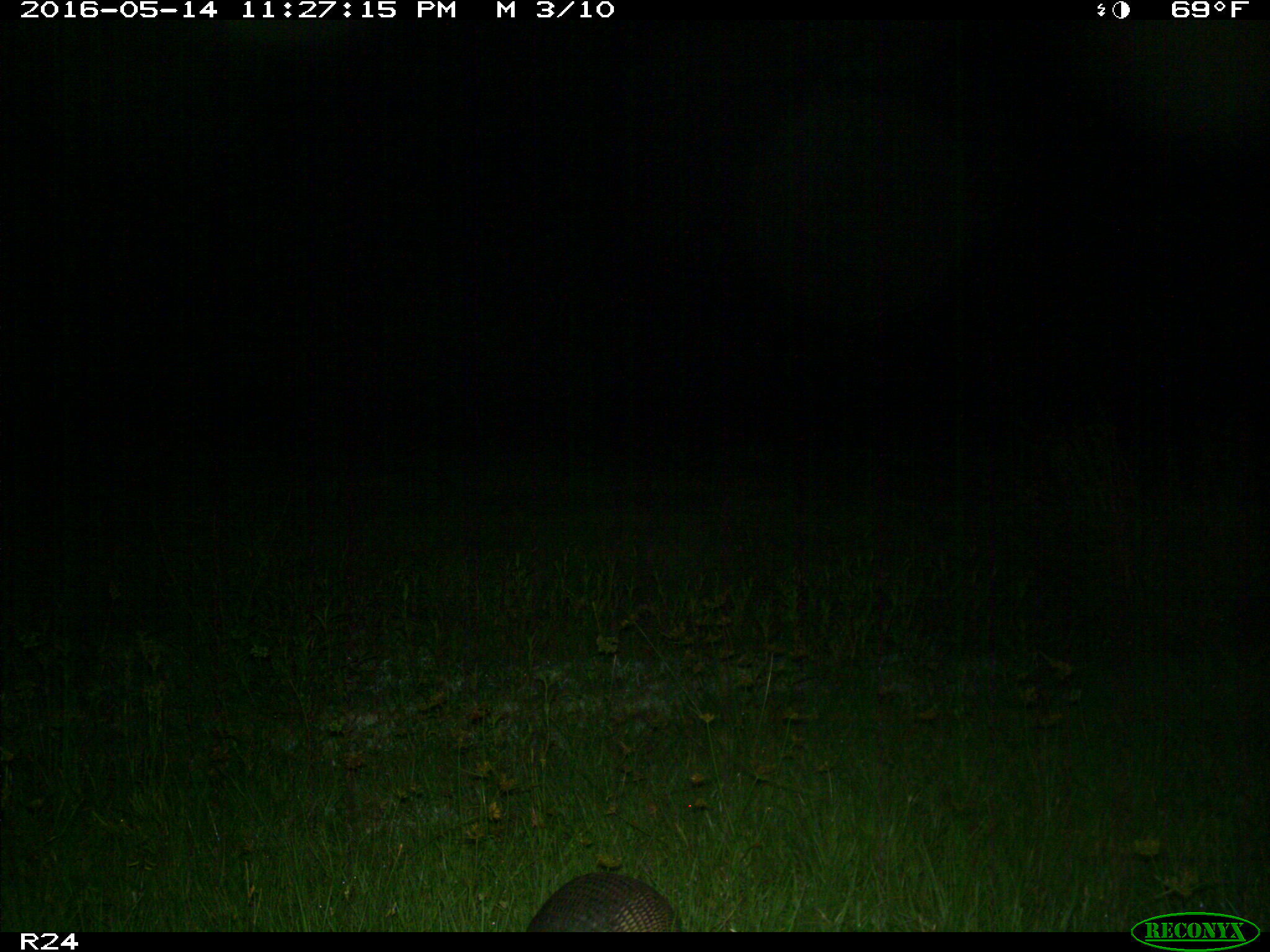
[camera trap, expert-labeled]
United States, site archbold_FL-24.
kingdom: Animalia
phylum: Chordata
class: Mammalia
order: Cingulata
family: Dasypodidae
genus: Dasypus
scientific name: Dasypus novemcinctus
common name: nine-banded armadillo